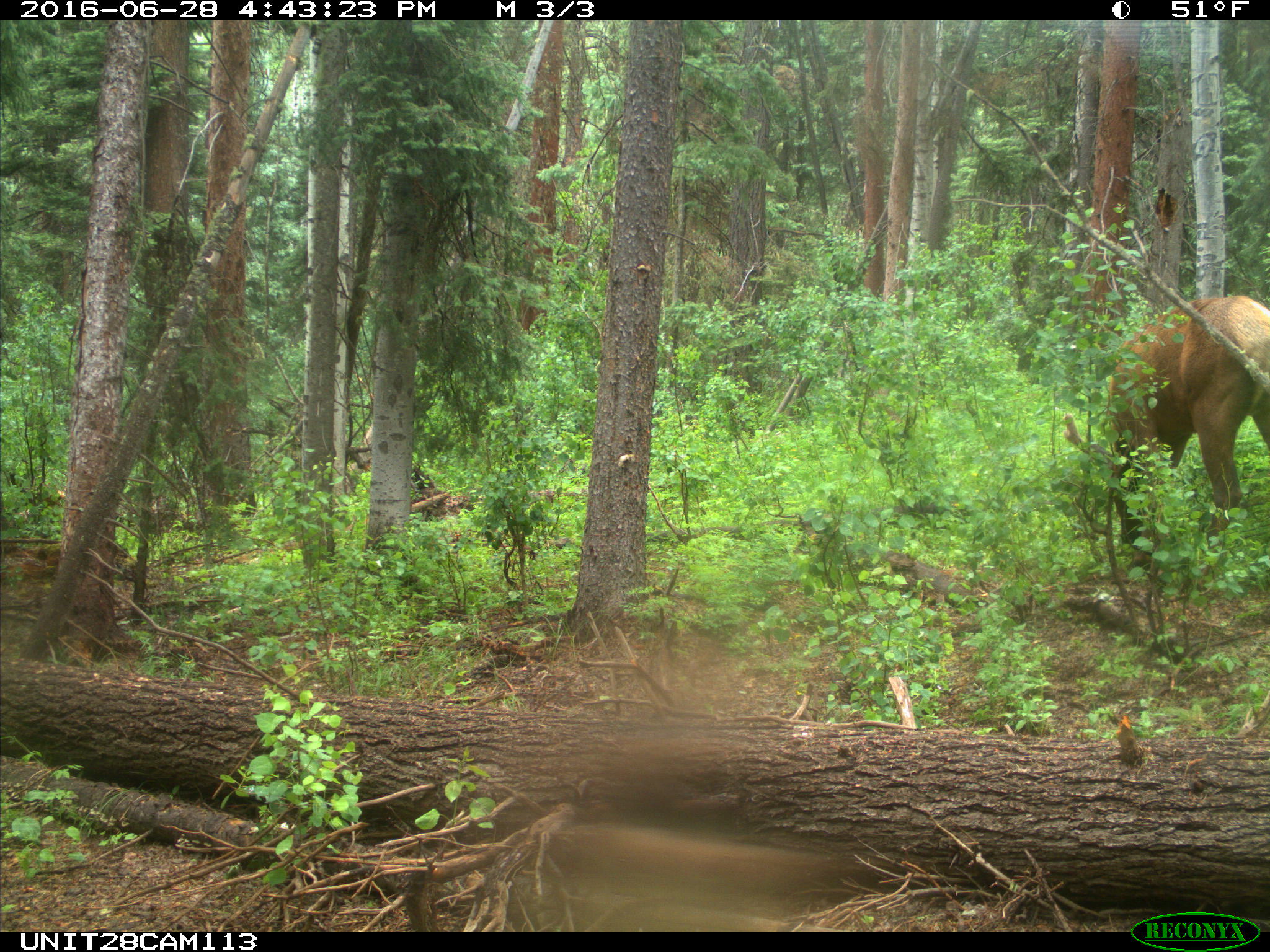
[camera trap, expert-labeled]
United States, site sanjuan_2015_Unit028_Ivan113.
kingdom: Animalia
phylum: Chordata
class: Mammalia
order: Artiodactyla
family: Cervidae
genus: Cervus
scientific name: Cervus elaphus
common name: red deer